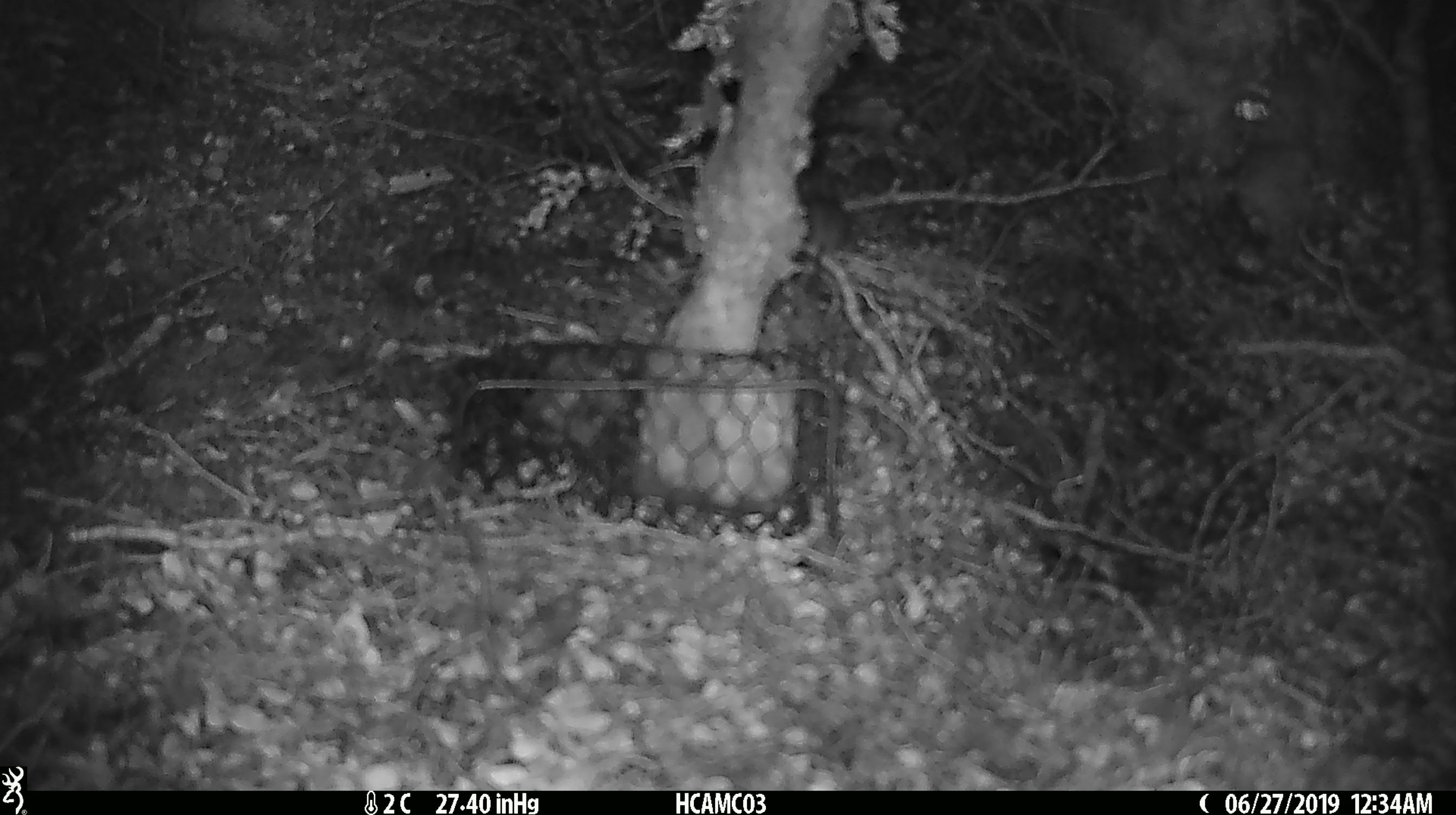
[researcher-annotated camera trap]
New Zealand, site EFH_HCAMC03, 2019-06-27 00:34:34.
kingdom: Animalia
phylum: Chordata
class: Mammalia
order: Rodentia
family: Muridae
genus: Mus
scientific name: Mus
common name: mouse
Mouse (Mus).